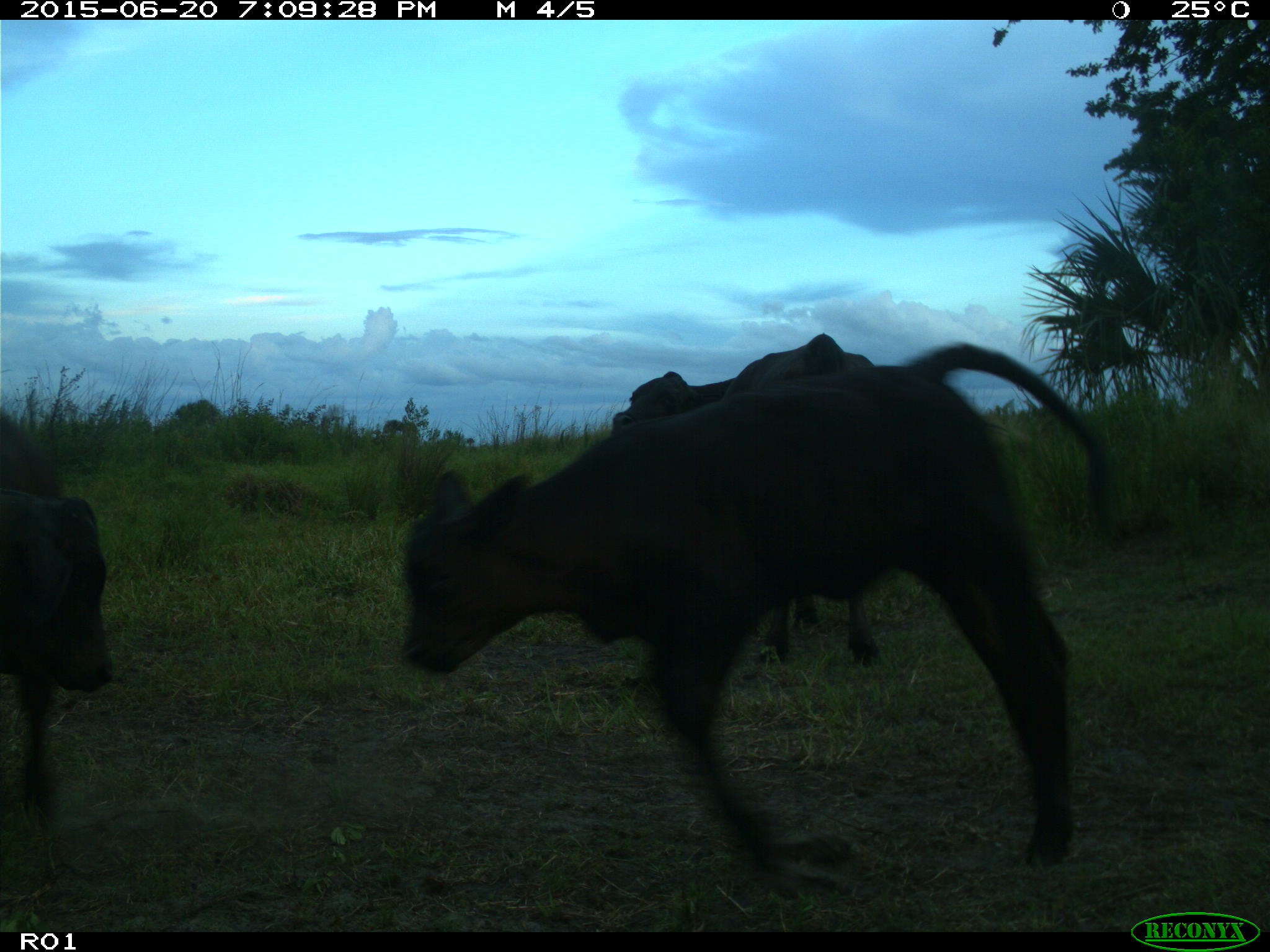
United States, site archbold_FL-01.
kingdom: Animalia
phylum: Chordata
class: Mammalia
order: Artiodactyla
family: Bovidae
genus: Bos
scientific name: Bos taurus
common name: domestic cow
Bos taurus (domestic cow).